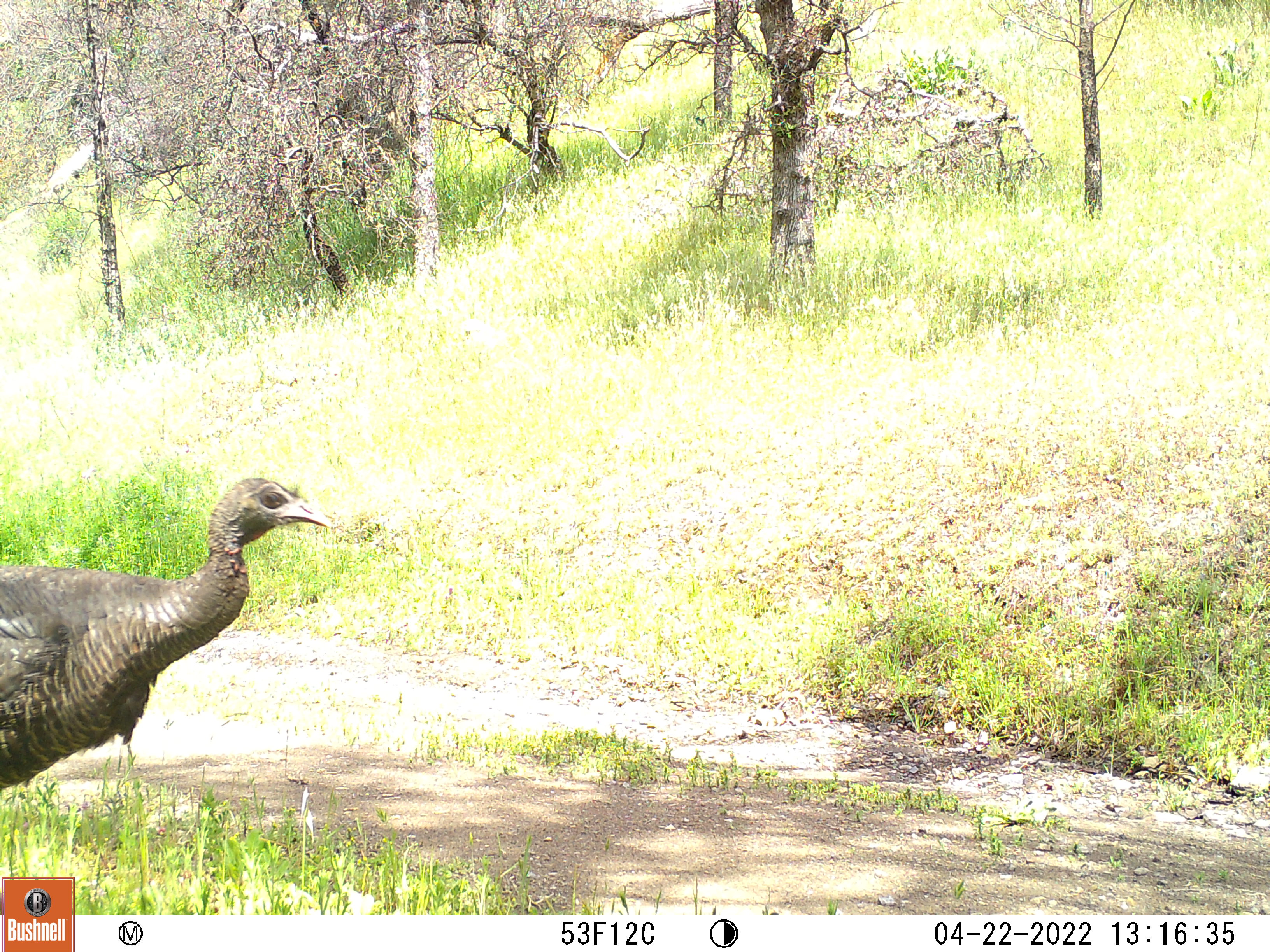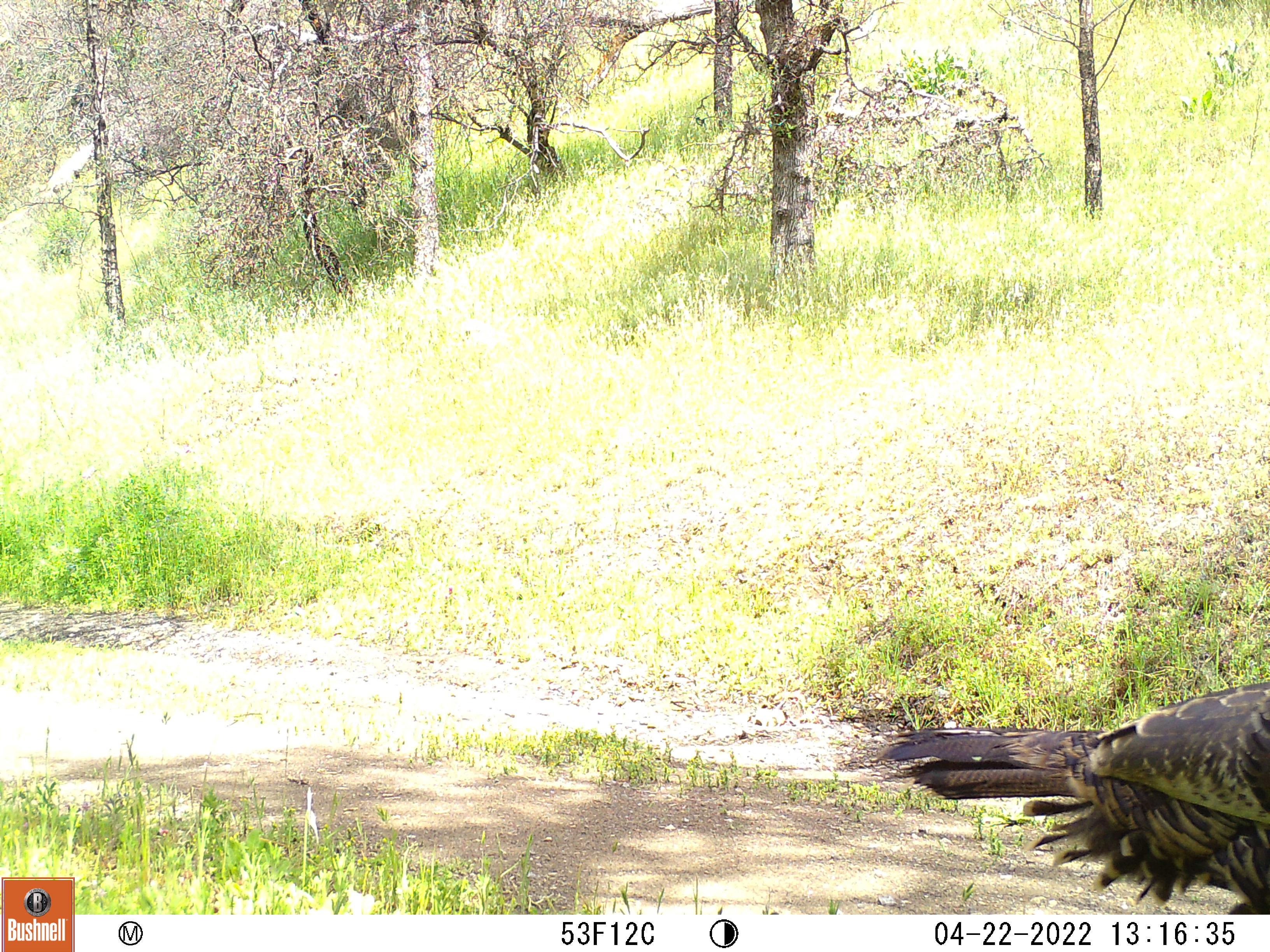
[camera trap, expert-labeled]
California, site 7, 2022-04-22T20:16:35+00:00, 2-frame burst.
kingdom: Animalia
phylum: Chordata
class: Aves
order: Galliformes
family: Phasianidae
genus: Meleagris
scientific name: Meleagris gallopavo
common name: turkey